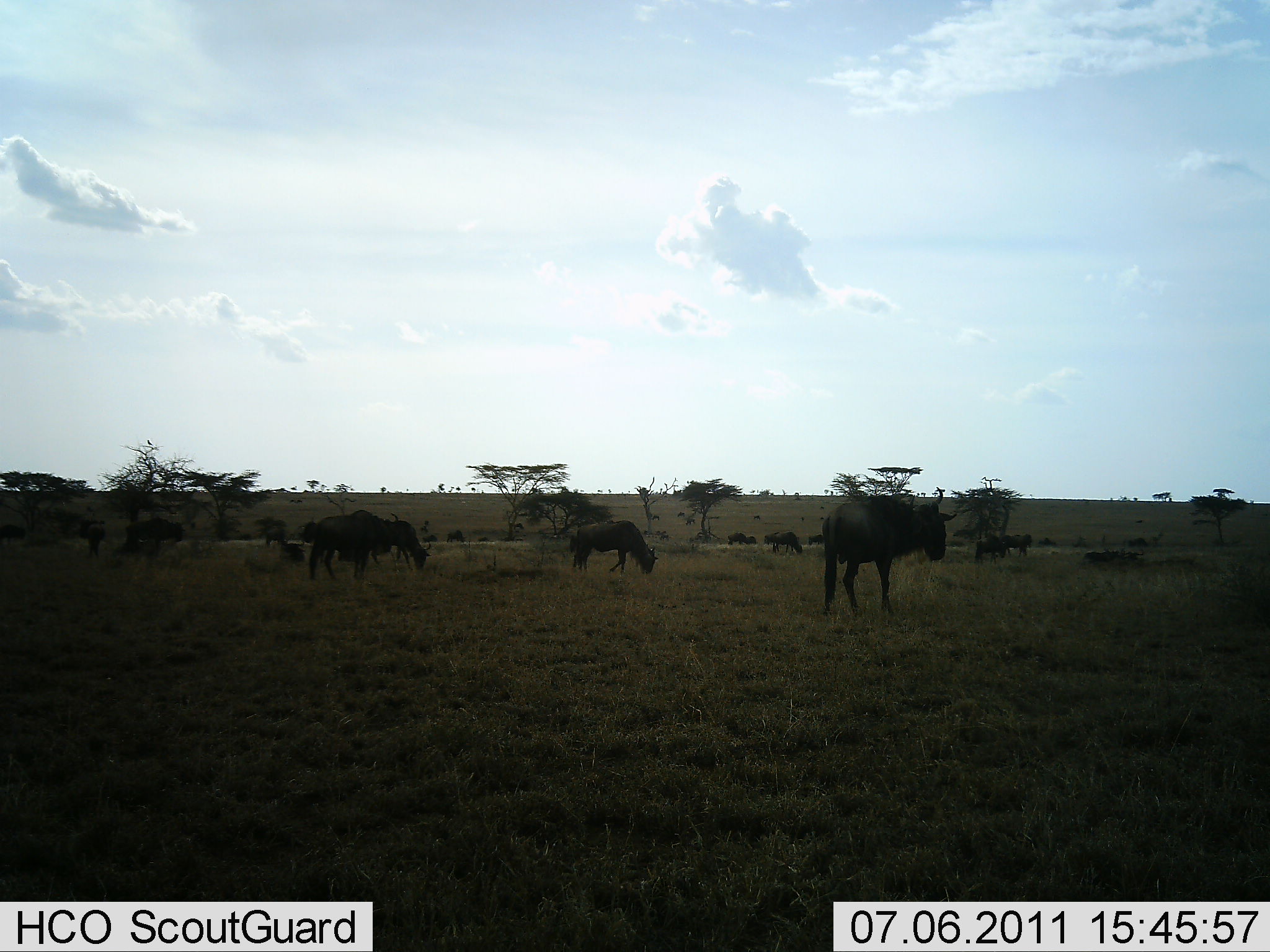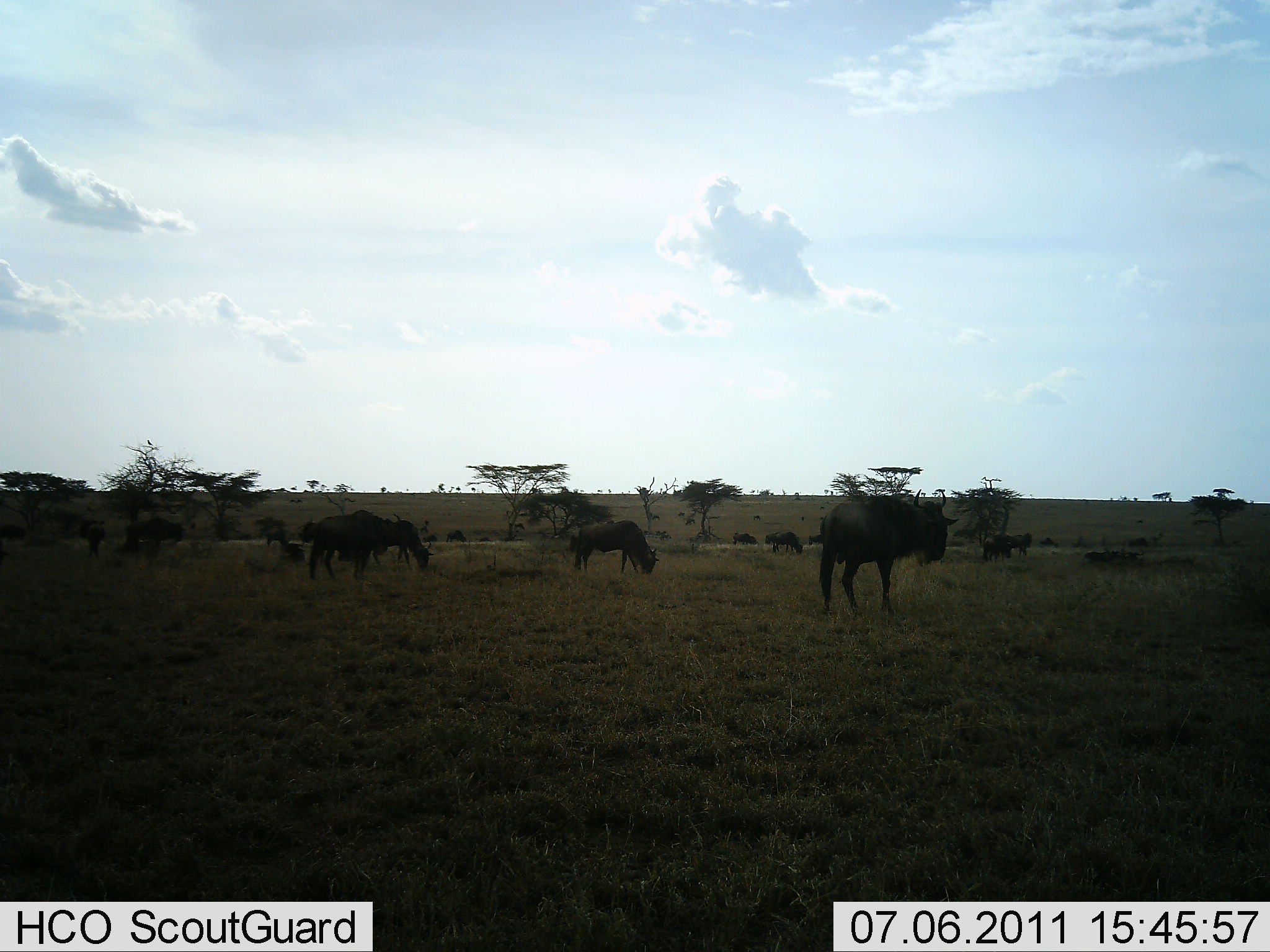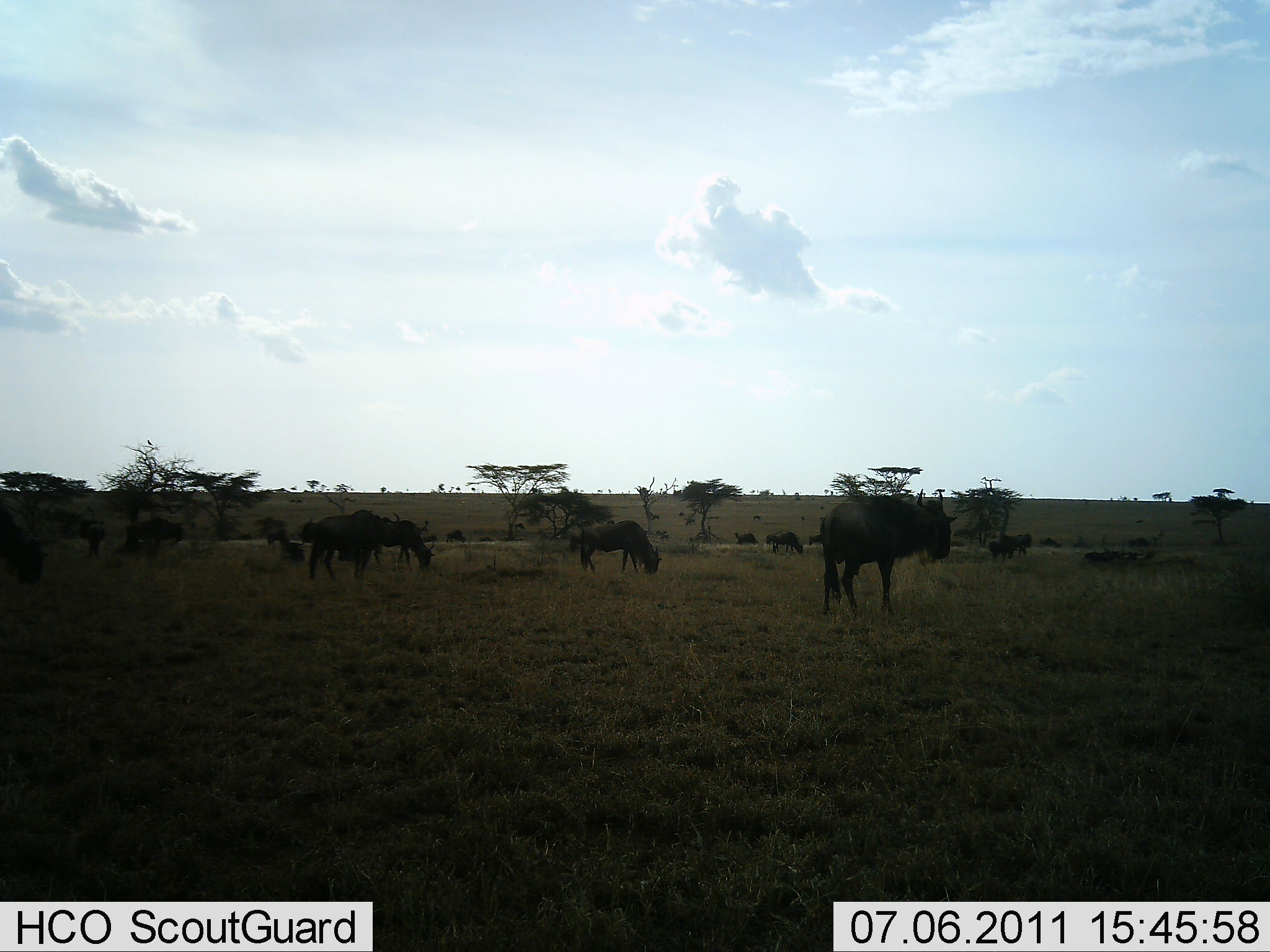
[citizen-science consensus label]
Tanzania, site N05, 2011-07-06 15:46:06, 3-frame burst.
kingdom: Animalia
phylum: Chordata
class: Mammalia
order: Artiodactyla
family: Bovidae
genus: Connochaetes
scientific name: Connochaetes taurinus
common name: blue wildebeest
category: wildebeest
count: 11-50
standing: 58%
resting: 8%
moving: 25%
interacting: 0%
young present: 0%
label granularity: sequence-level